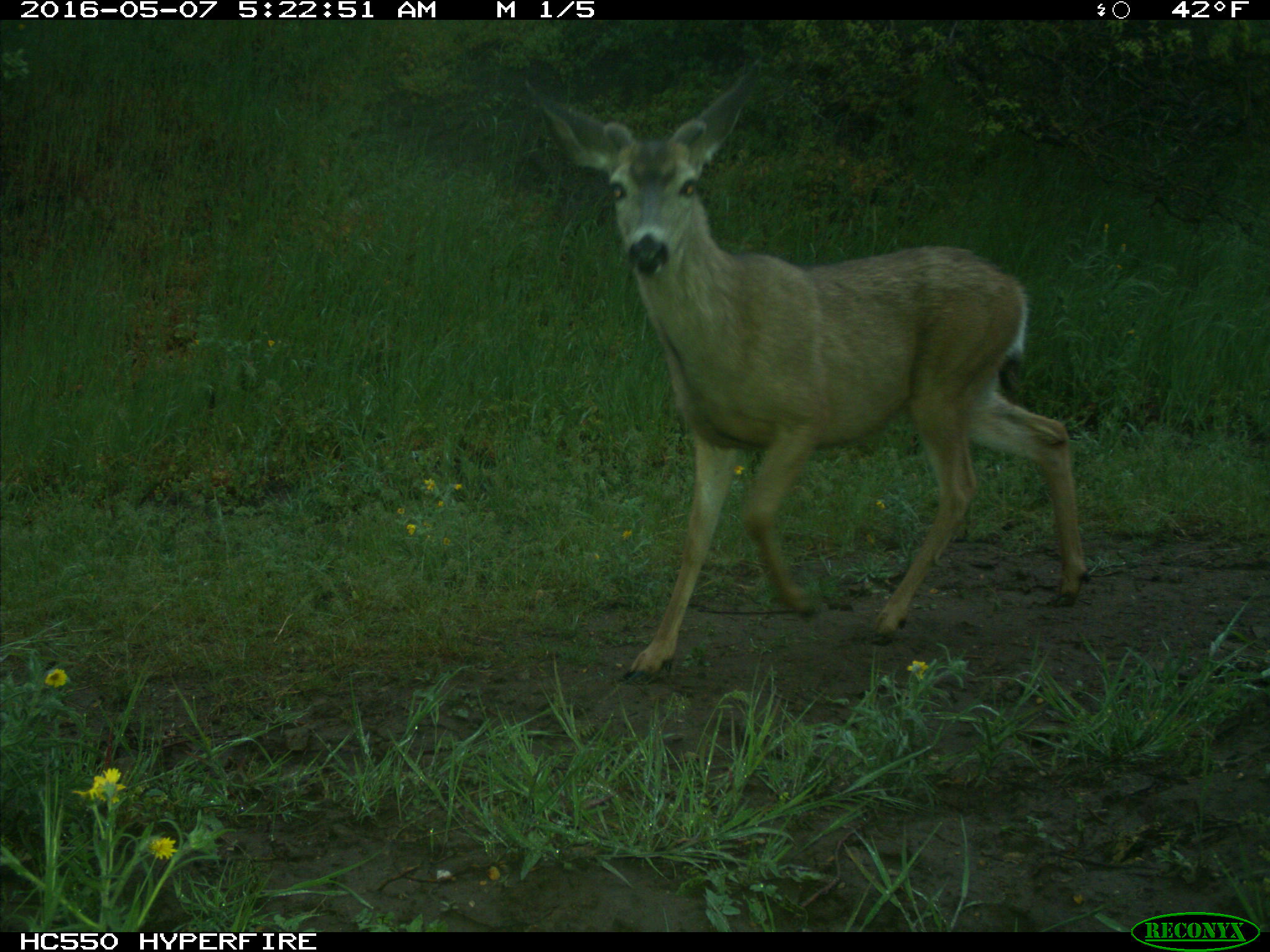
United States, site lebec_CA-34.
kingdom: Animalia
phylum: Chordata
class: Mammalia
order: Artiodactyla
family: Cervidae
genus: Odocoileus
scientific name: Odocoileus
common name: deer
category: unidentified deer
Unidentified deer (deer) (Odocoileus).